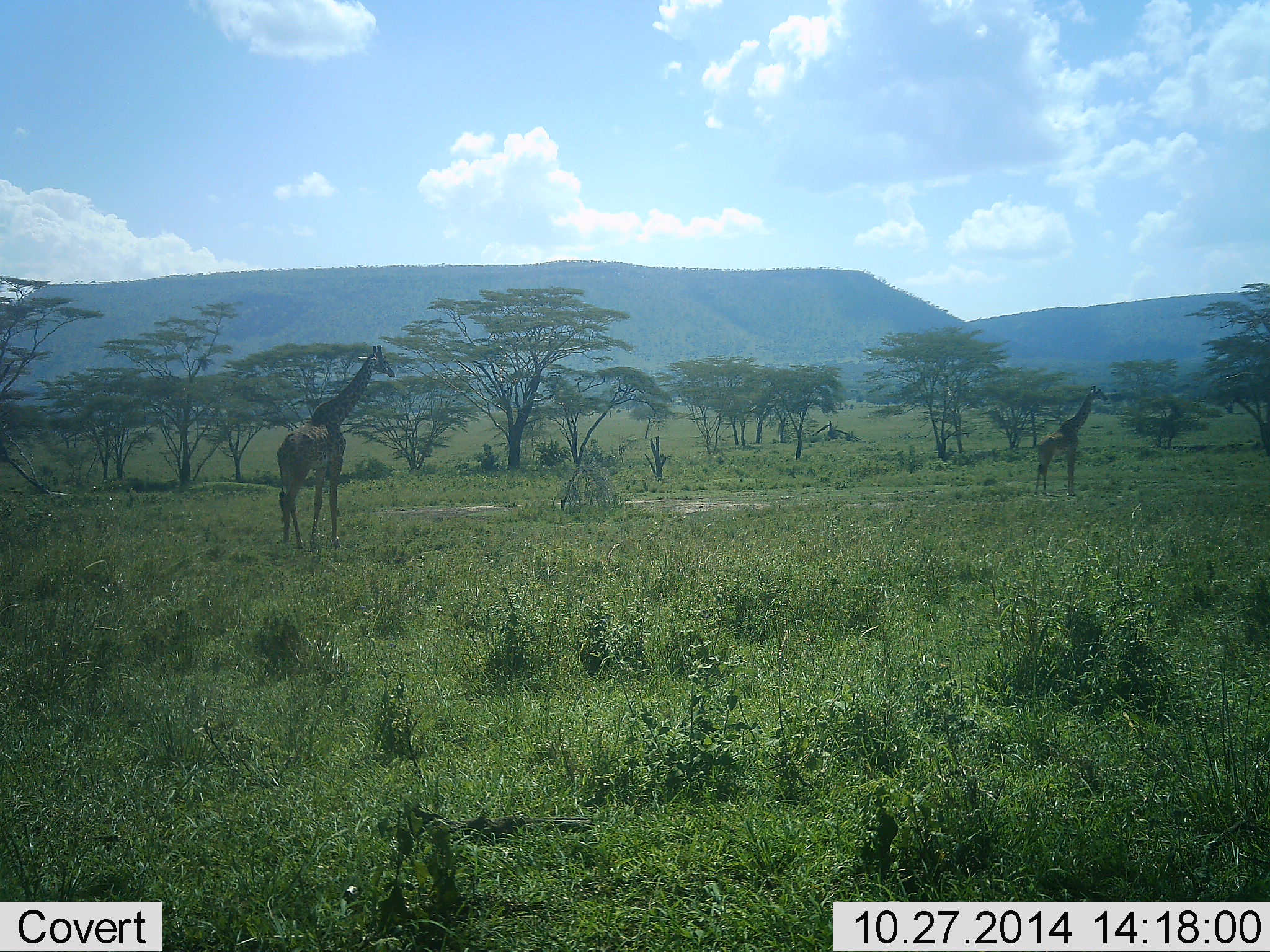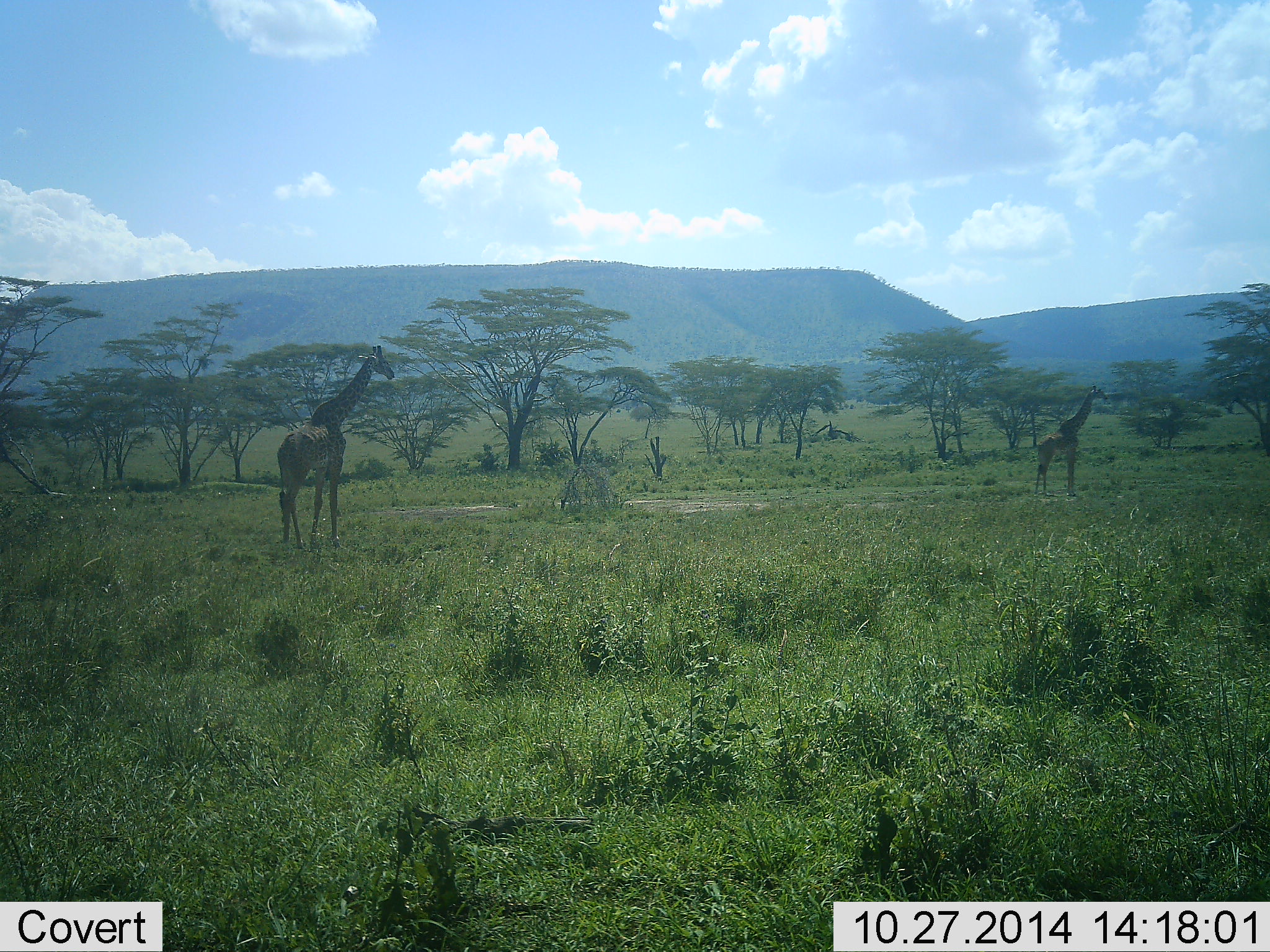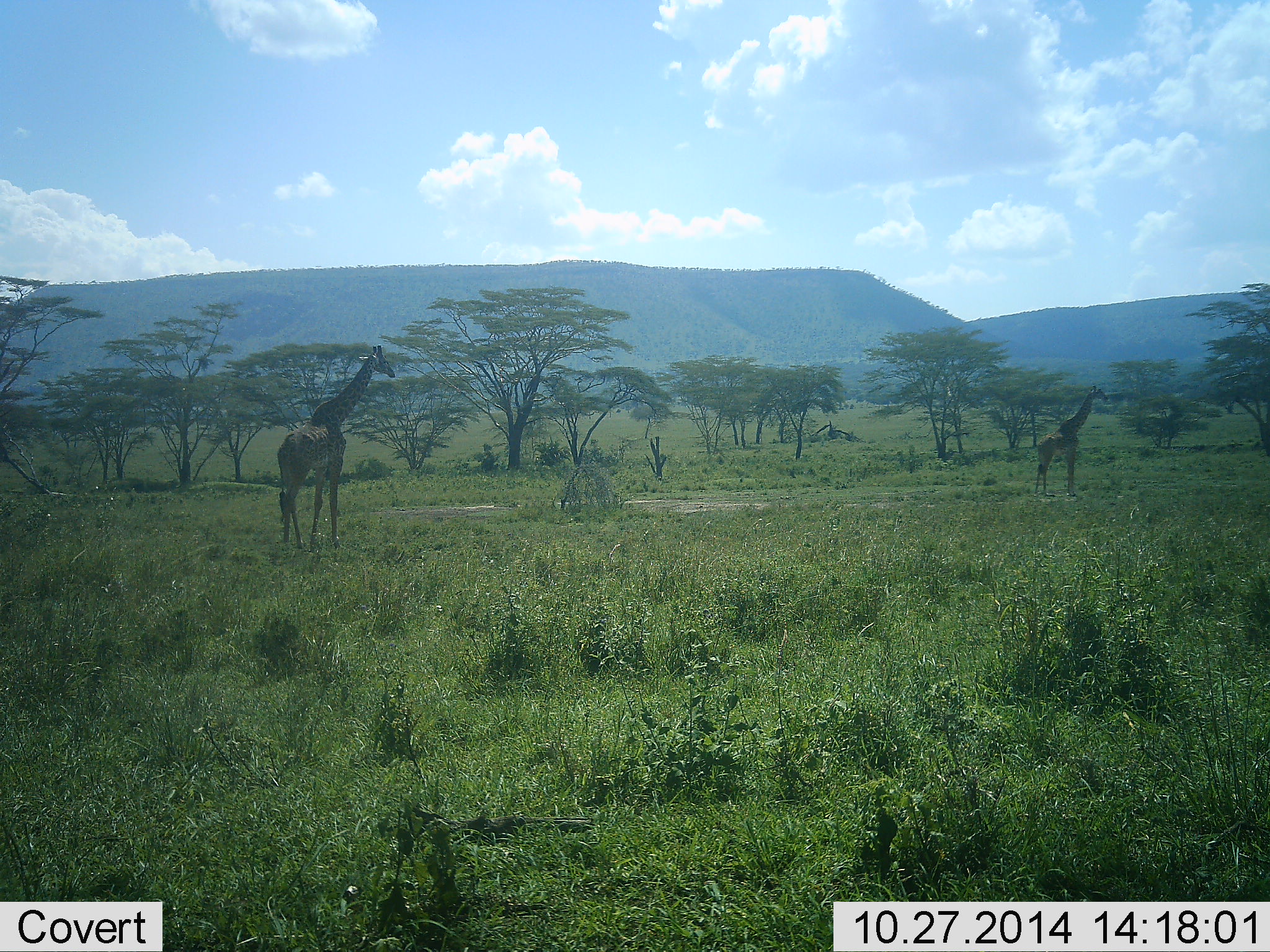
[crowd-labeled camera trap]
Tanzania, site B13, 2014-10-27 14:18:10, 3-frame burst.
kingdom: Animalia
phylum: Chordata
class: Mammalia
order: Artiodactyla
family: Giraffidae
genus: Giraffa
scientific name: Giraffa camelopardalis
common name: giraffe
Giraffe (Giraffa camelopardalis), count 2. Behavior (volunteer vote fractions): standing 100%, resting 0%, moving 10%, interacting 0%. Young present (vote fraction): 0%. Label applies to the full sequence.